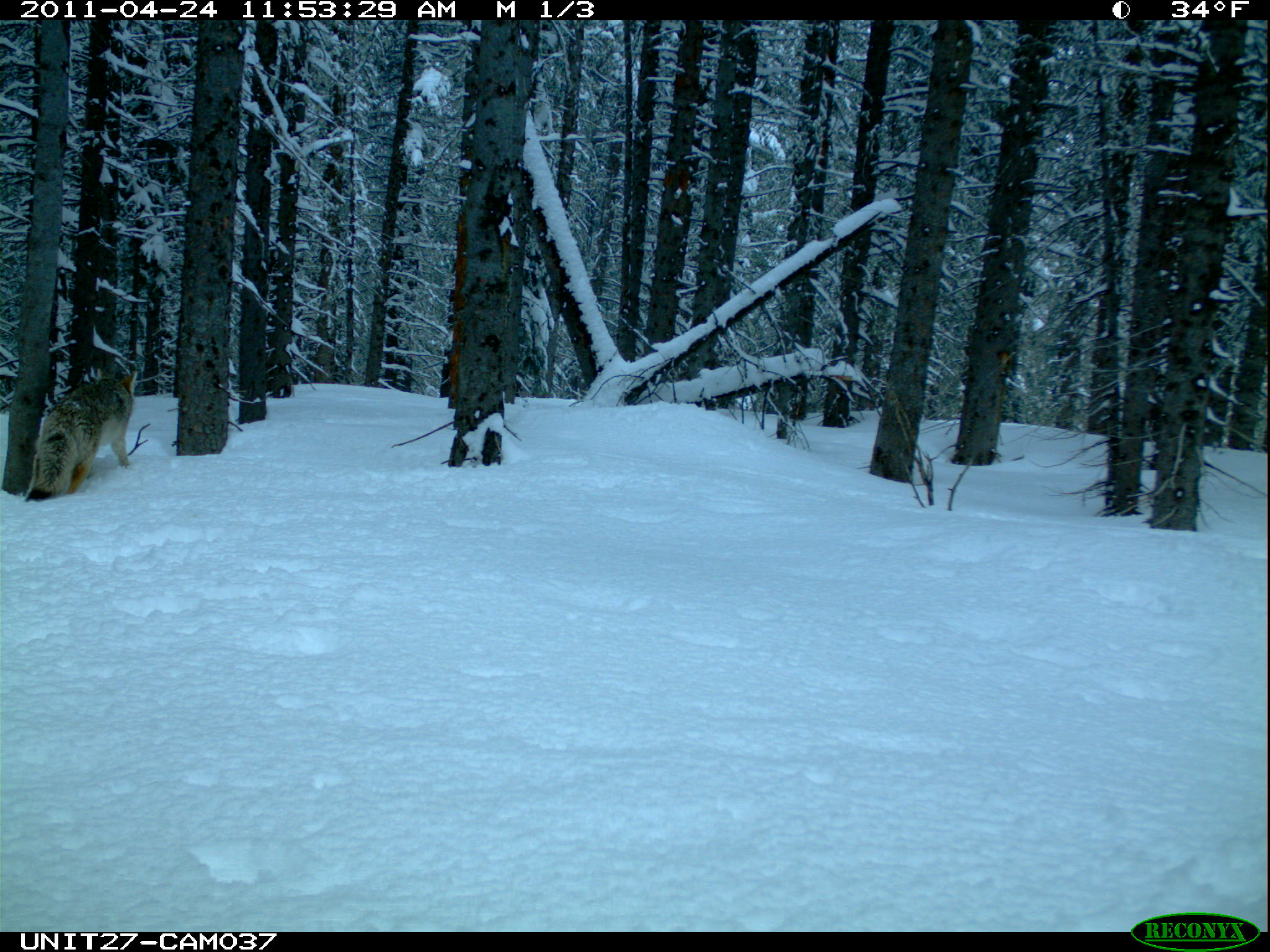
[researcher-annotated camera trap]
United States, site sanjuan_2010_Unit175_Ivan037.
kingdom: Animalia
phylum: Chordata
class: Mammalia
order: Carnivora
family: Canidae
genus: Canis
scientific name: Canis latrans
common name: coyote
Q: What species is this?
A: Canis latrans (coyote).